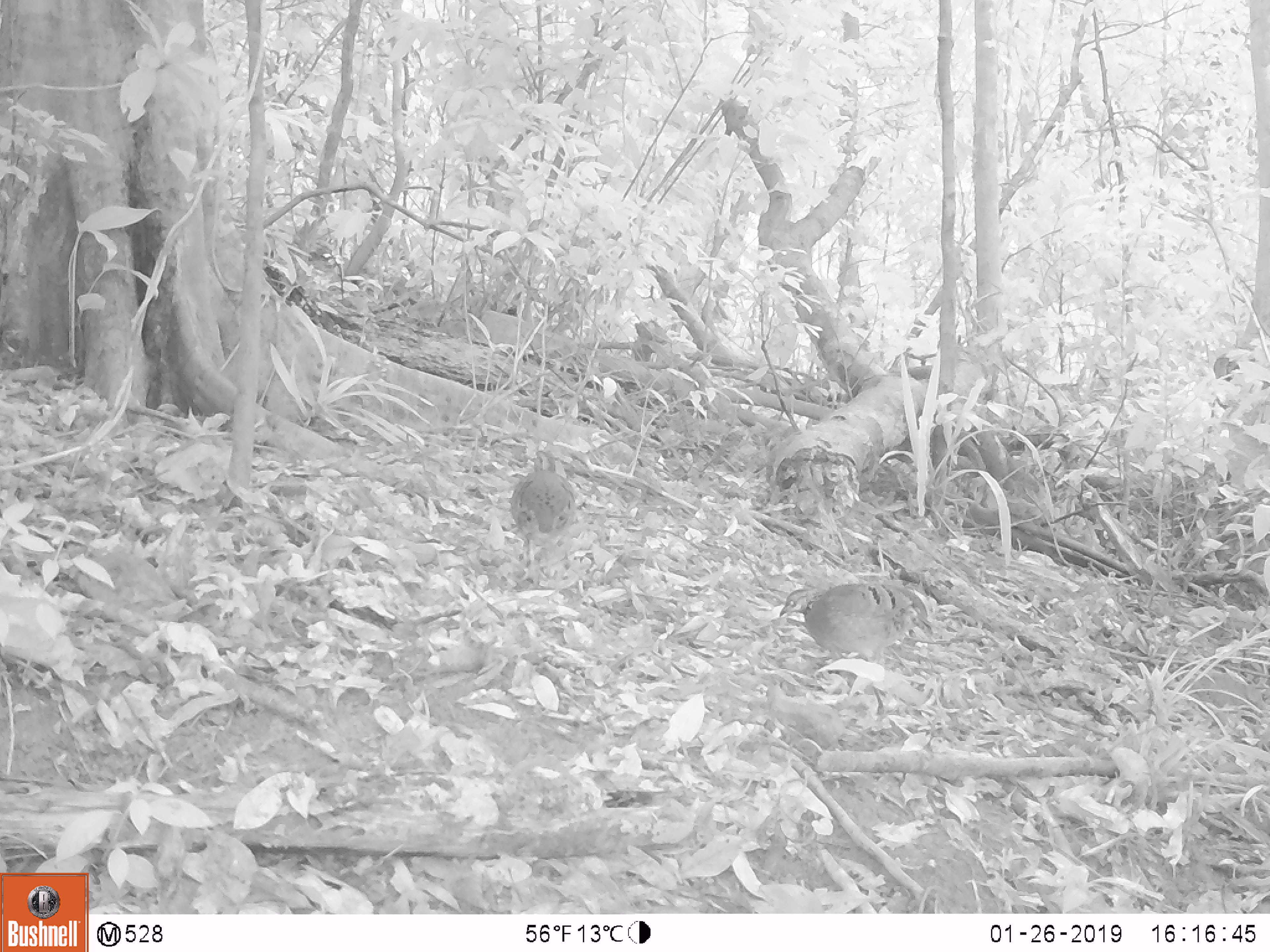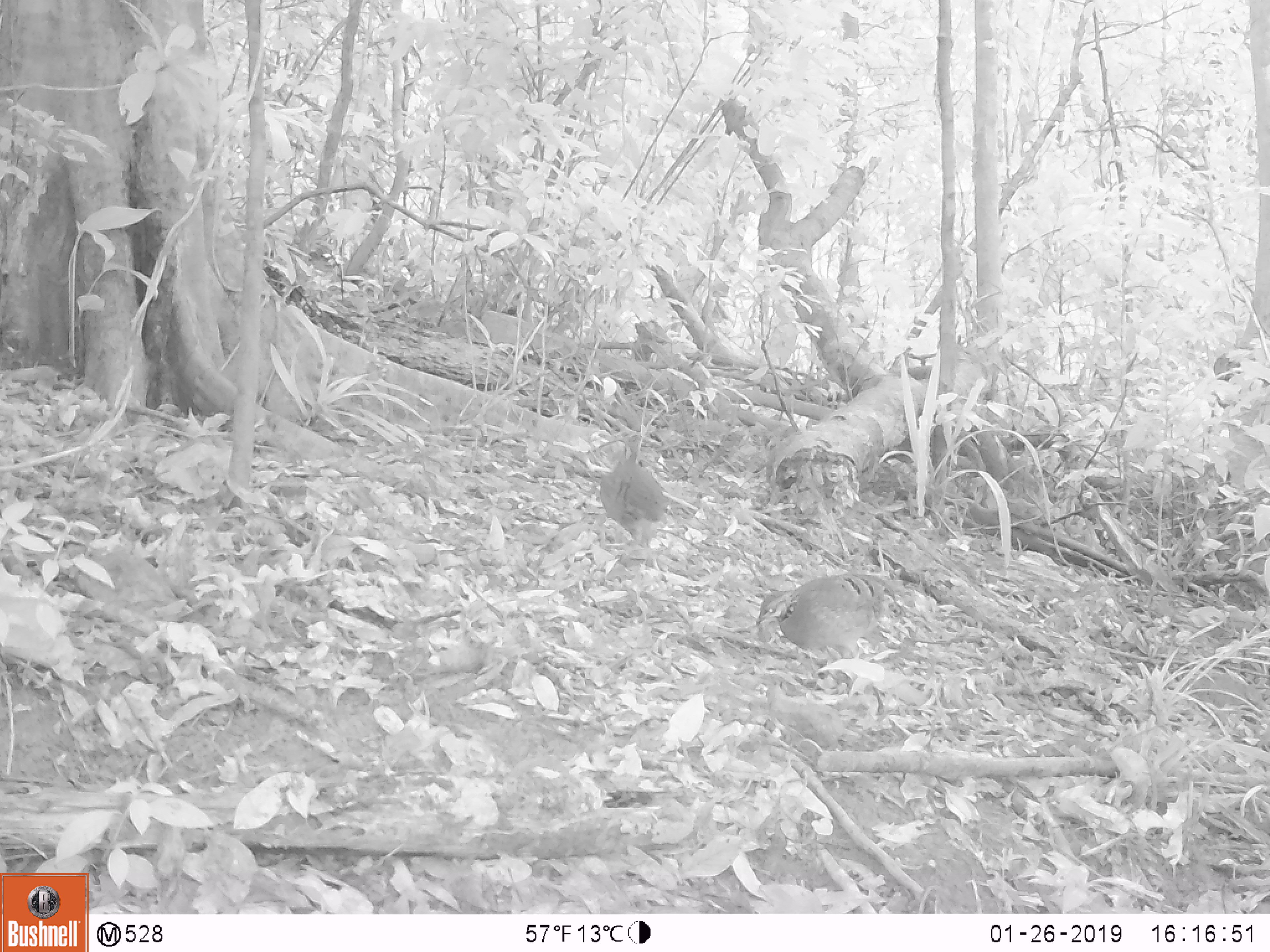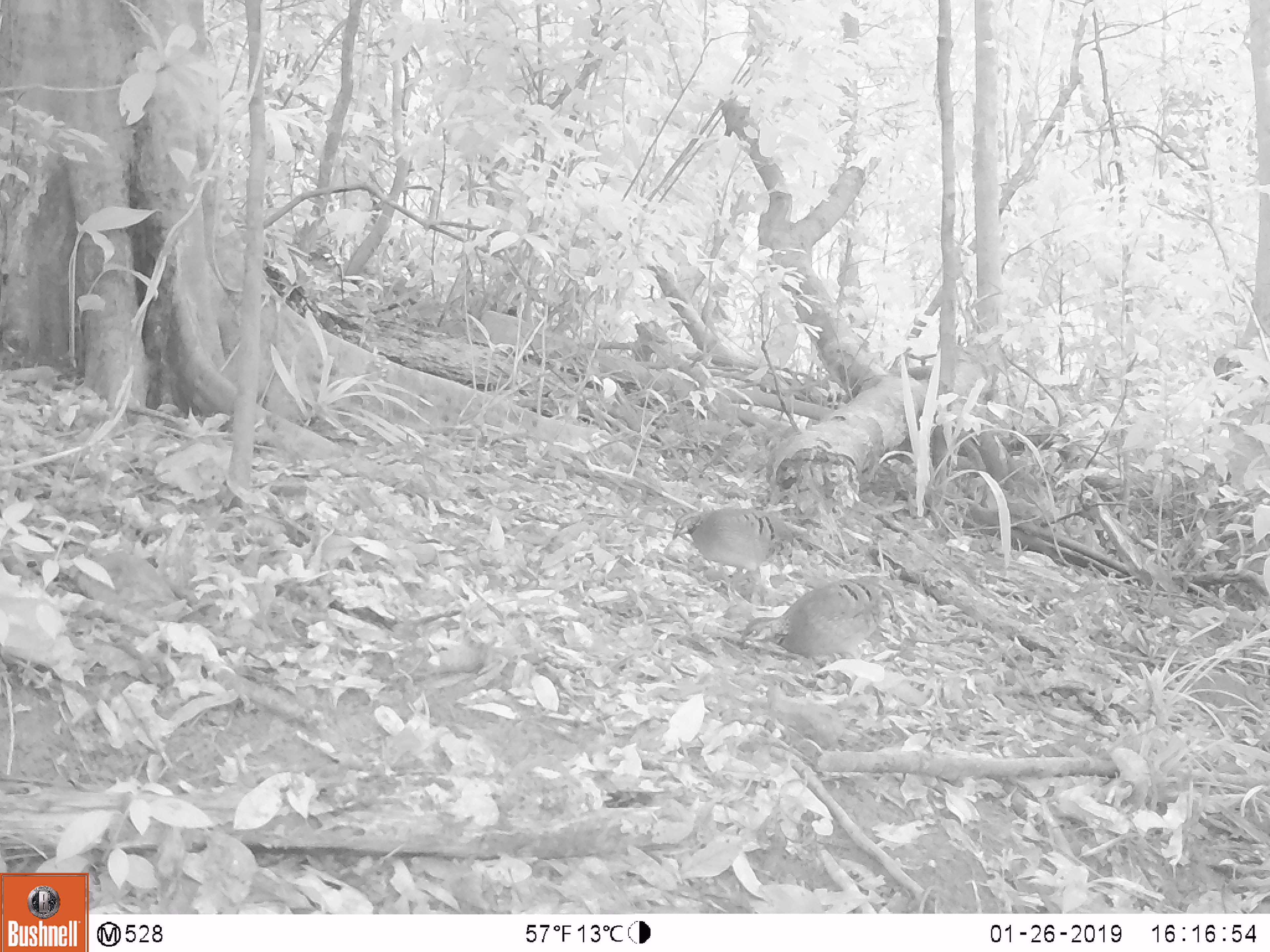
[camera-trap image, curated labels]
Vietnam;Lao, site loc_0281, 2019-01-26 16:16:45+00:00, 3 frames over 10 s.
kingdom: Animalia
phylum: Chordata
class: Aves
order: Galliformes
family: Phasianidae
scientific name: Phasianidae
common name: partridge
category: unidentified partridge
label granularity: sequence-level